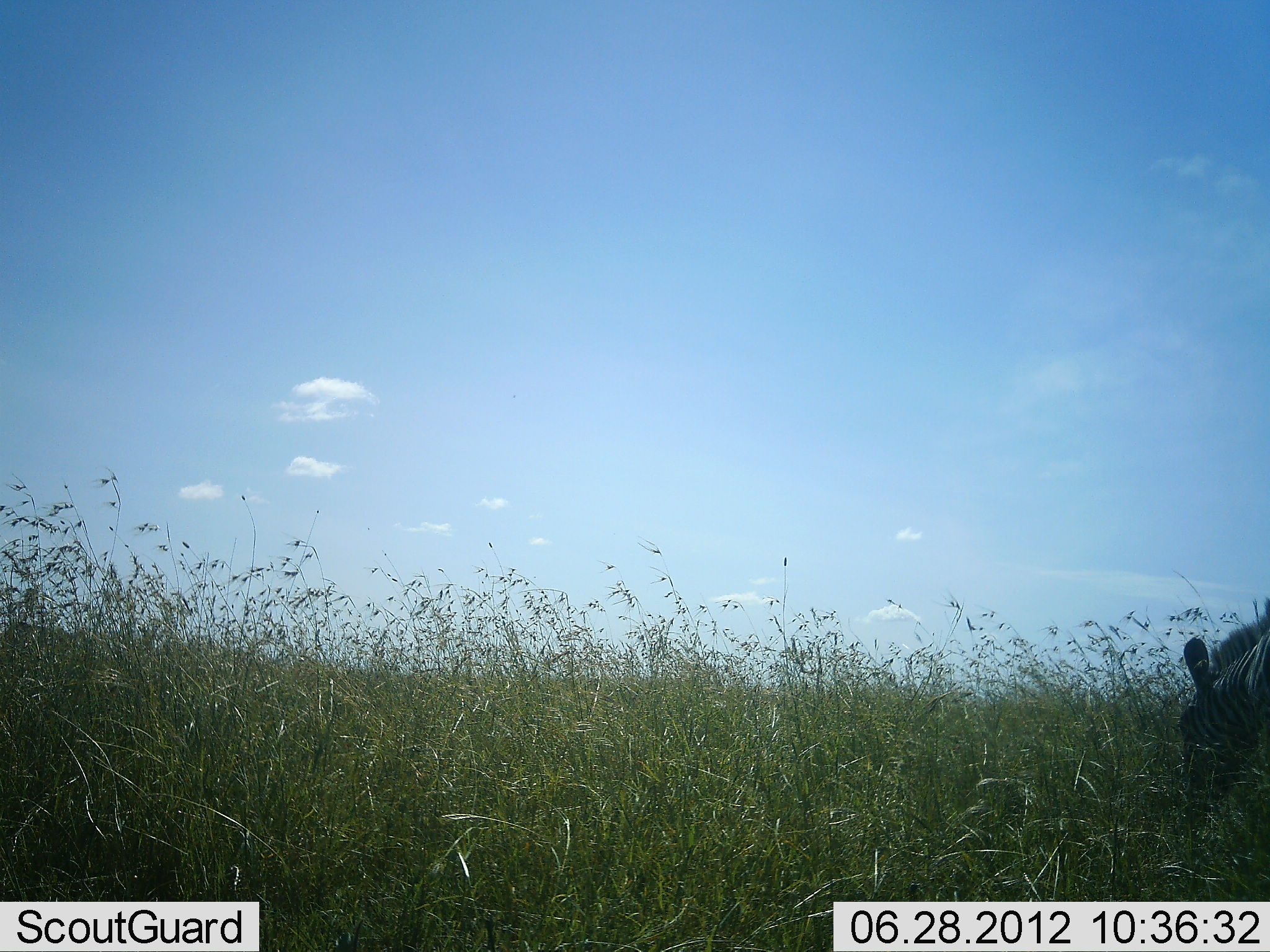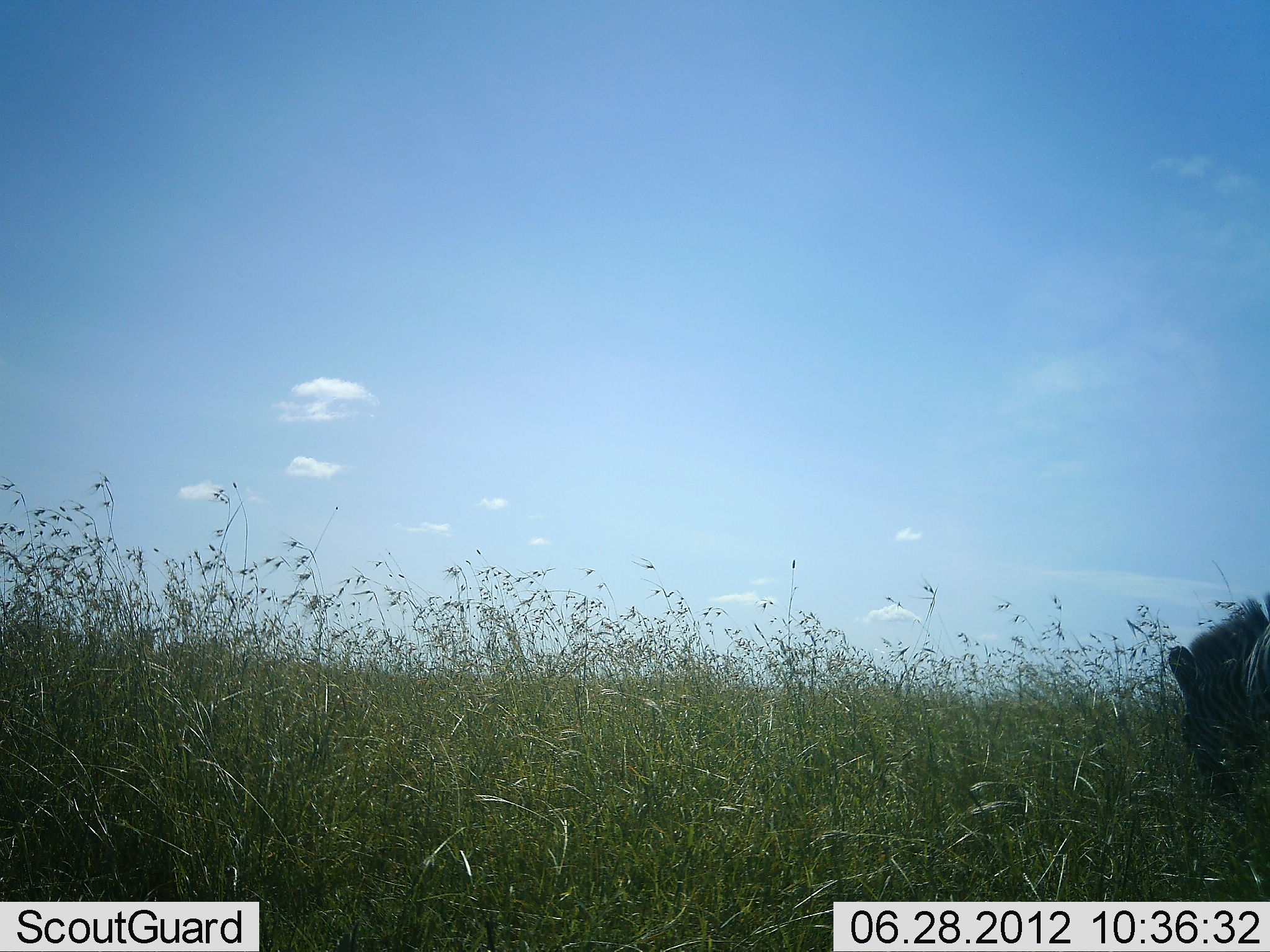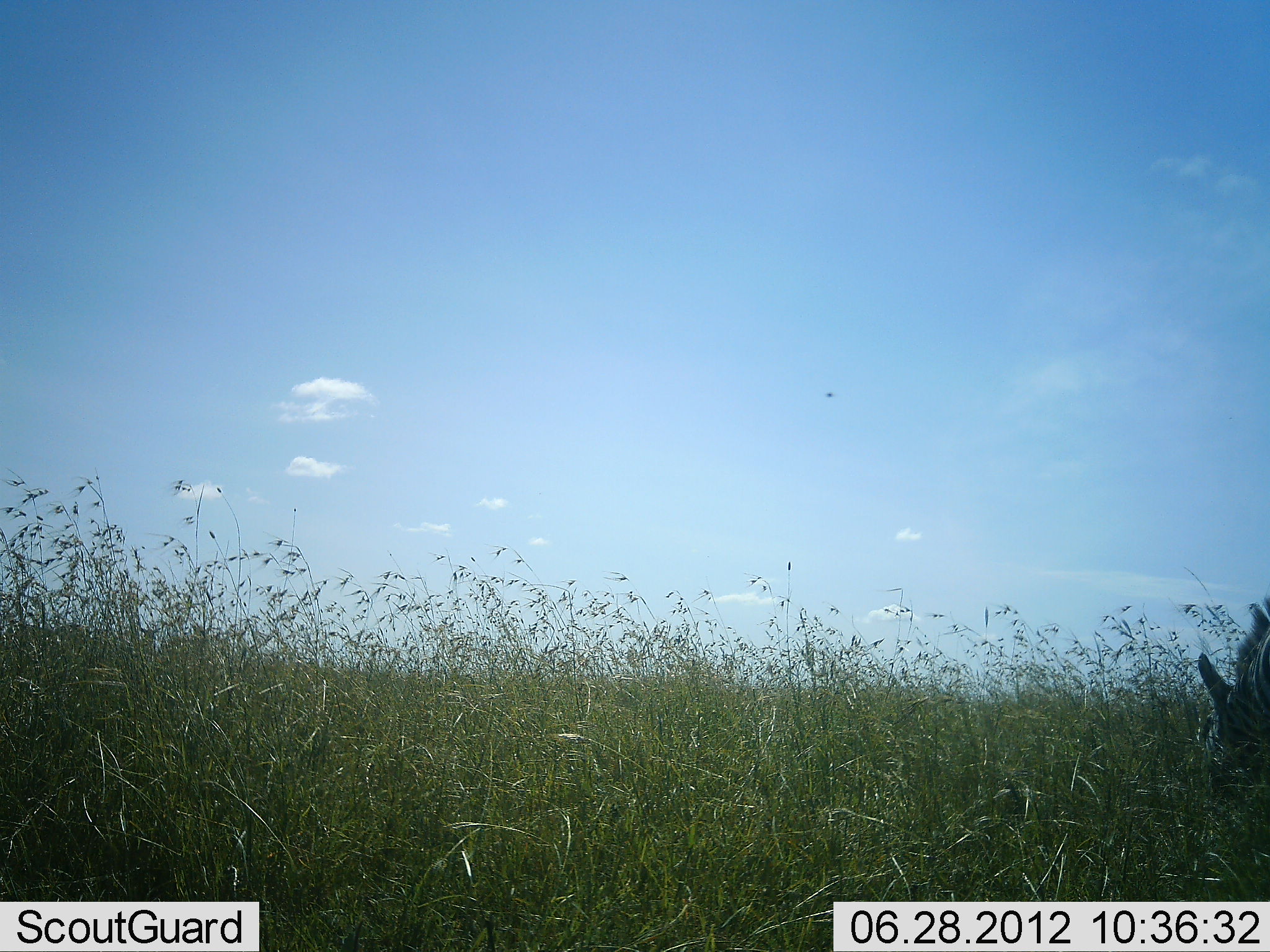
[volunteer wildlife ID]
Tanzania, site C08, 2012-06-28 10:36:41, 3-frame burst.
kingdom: Animalia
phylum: Chordata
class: Mammalia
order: Perissodactyla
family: Equidae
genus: Equus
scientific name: Equus quagga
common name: plains zebra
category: zebra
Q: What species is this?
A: Zebra (plains zebra) (Equus quagga).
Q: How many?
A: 1.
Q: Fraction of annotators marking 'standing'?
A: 20%.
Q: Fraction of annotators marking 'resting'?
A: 0%.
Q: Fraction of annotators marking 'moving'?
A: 0%.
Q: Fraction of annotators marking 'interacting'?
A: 0%.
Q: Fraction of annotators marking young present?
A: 0%.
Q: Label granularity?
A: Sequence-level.